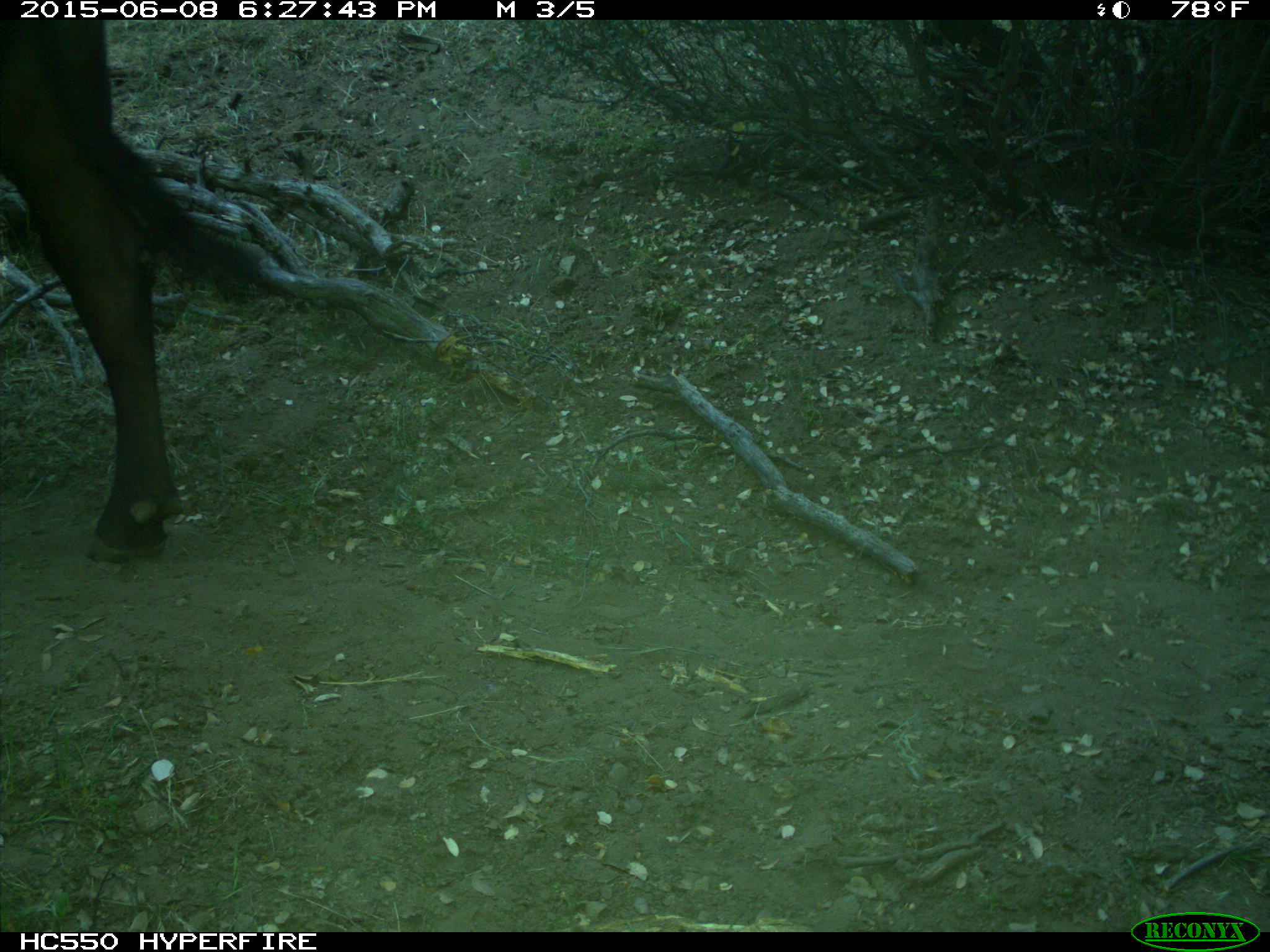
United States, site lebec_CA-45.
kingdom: Animalia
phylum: Chordata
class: Mammalia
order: Artiodactyla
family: Bovidae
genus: Bos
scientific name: Bos taurus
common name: domestic cow